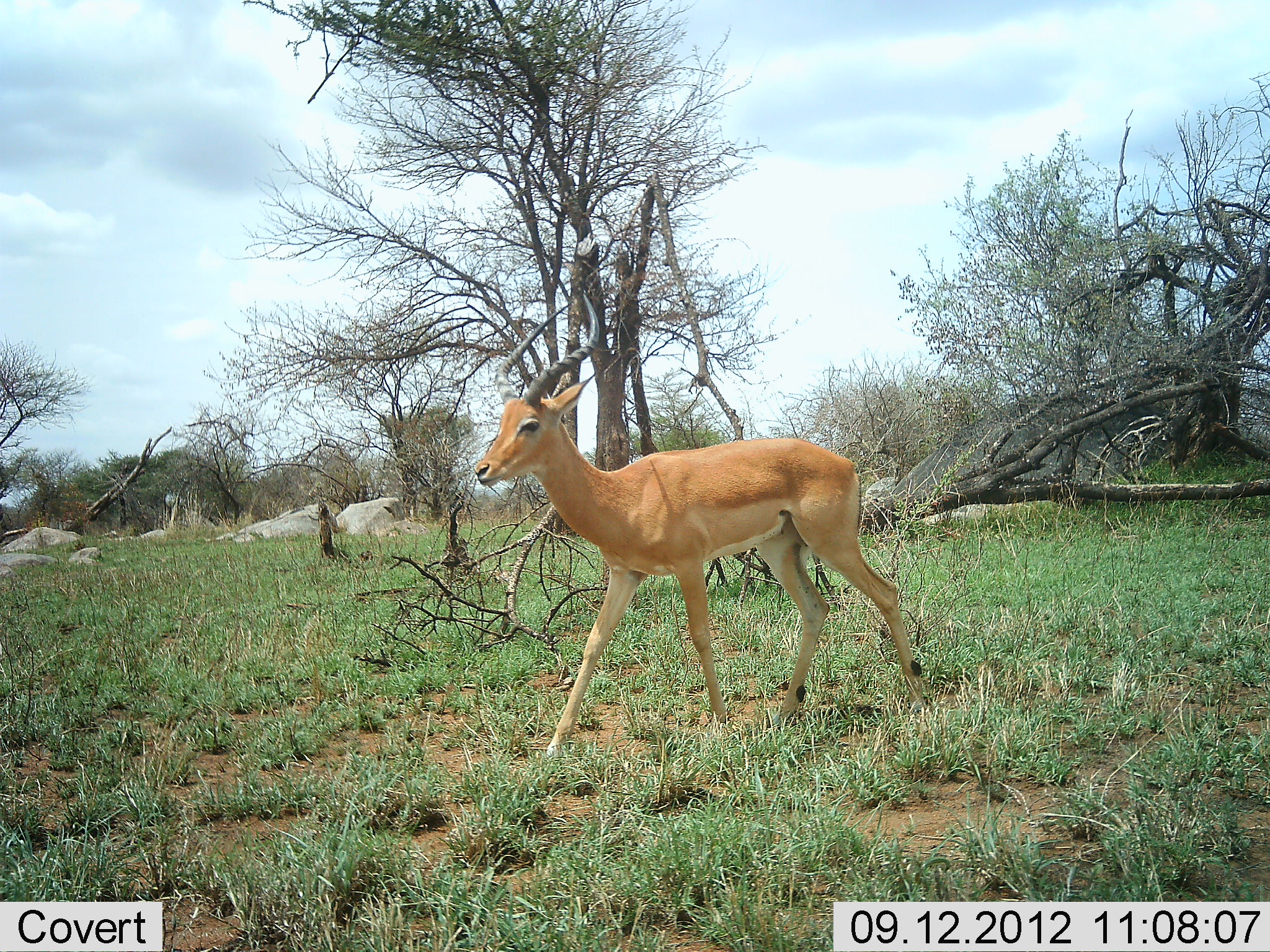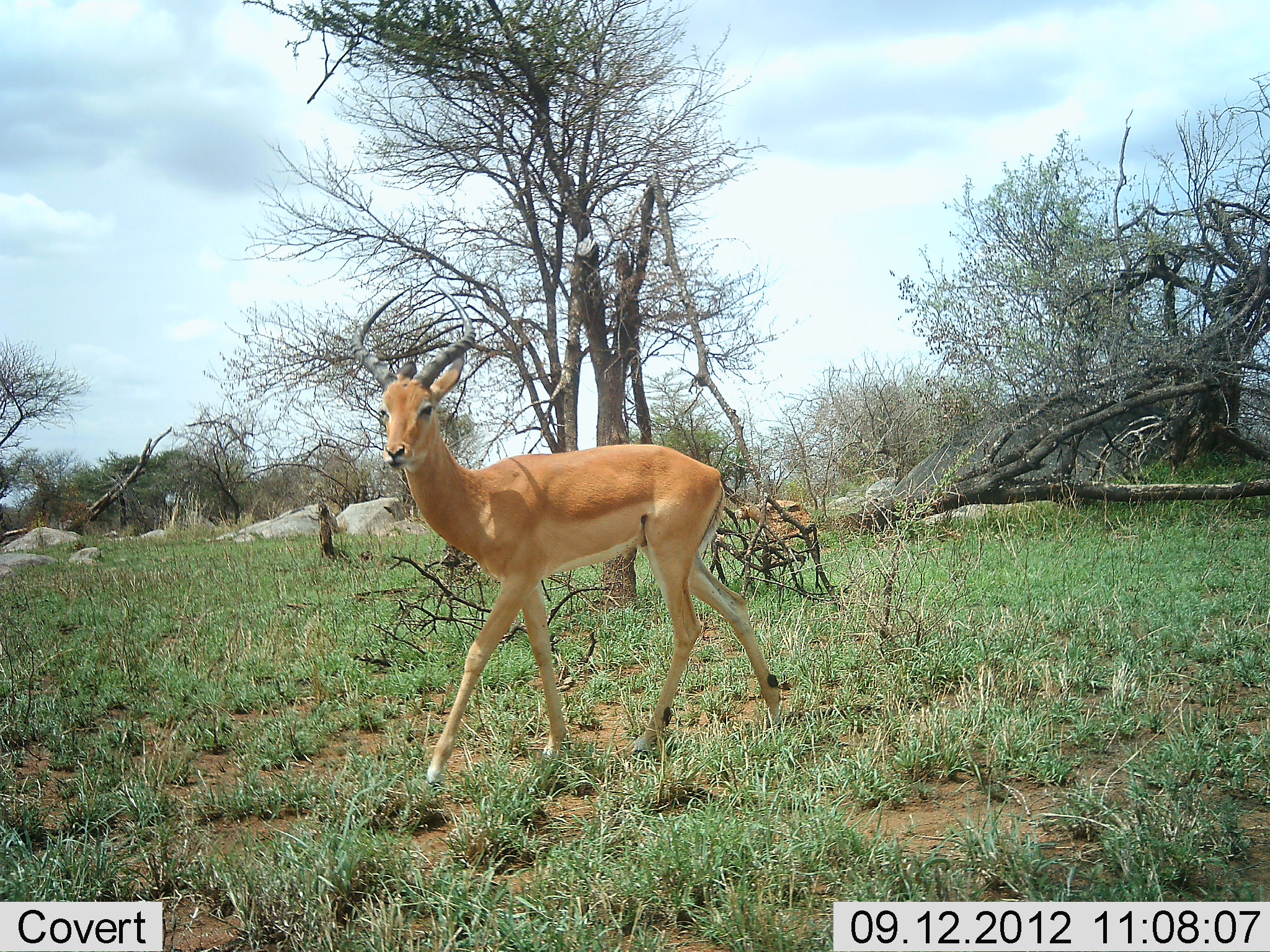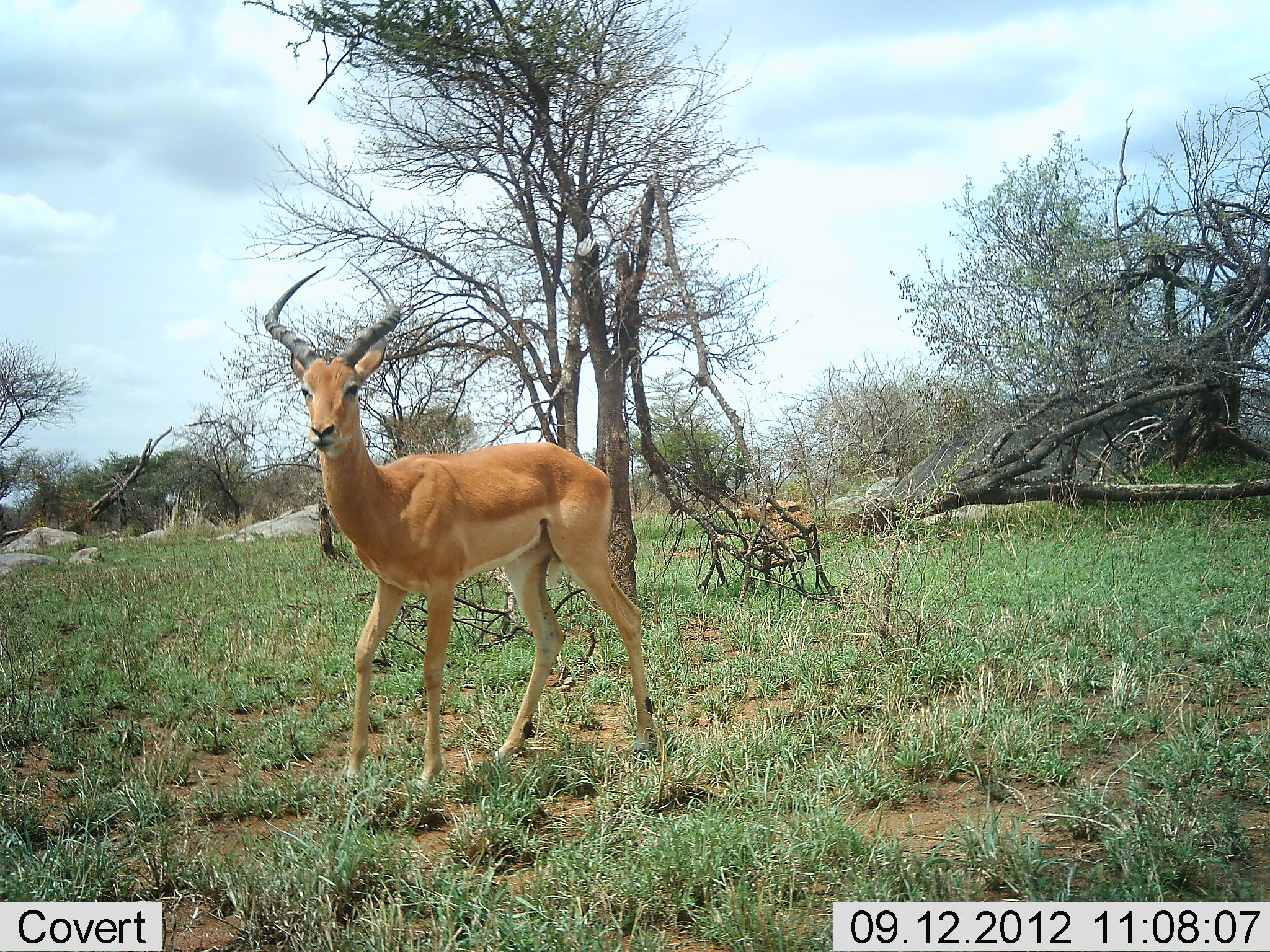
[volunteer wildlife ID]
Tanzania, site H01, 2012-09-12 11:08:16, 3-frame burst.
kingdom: Animalia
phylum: Chordata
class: Mammalia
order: Artiodactyla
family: Bovidae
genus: Aepyceros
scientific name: Aepyceros melampus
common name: impala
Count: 1.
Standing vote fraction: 0%.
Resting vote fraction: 0%.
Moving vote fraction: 100%.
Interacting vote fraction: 0%.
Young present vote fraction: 0%.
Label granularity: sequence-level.